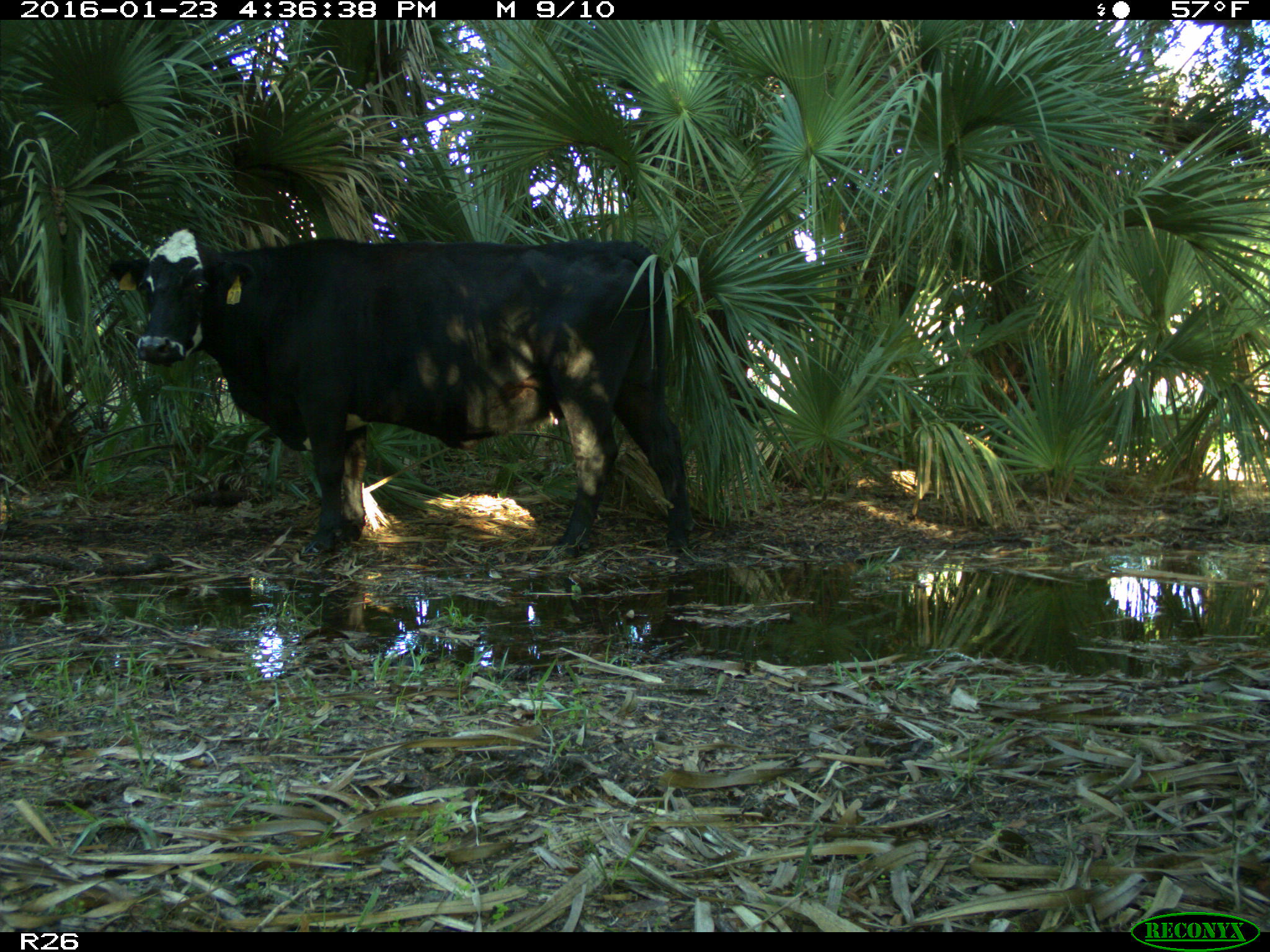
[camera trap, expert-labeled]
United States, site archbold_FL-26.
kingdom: Animalia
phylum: Chordata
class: Mammalia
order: Artiodactyla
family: Bovidae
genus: Bos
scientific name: Bos taurus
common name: domestic cow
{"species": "Bos taurus (domestic cow)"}